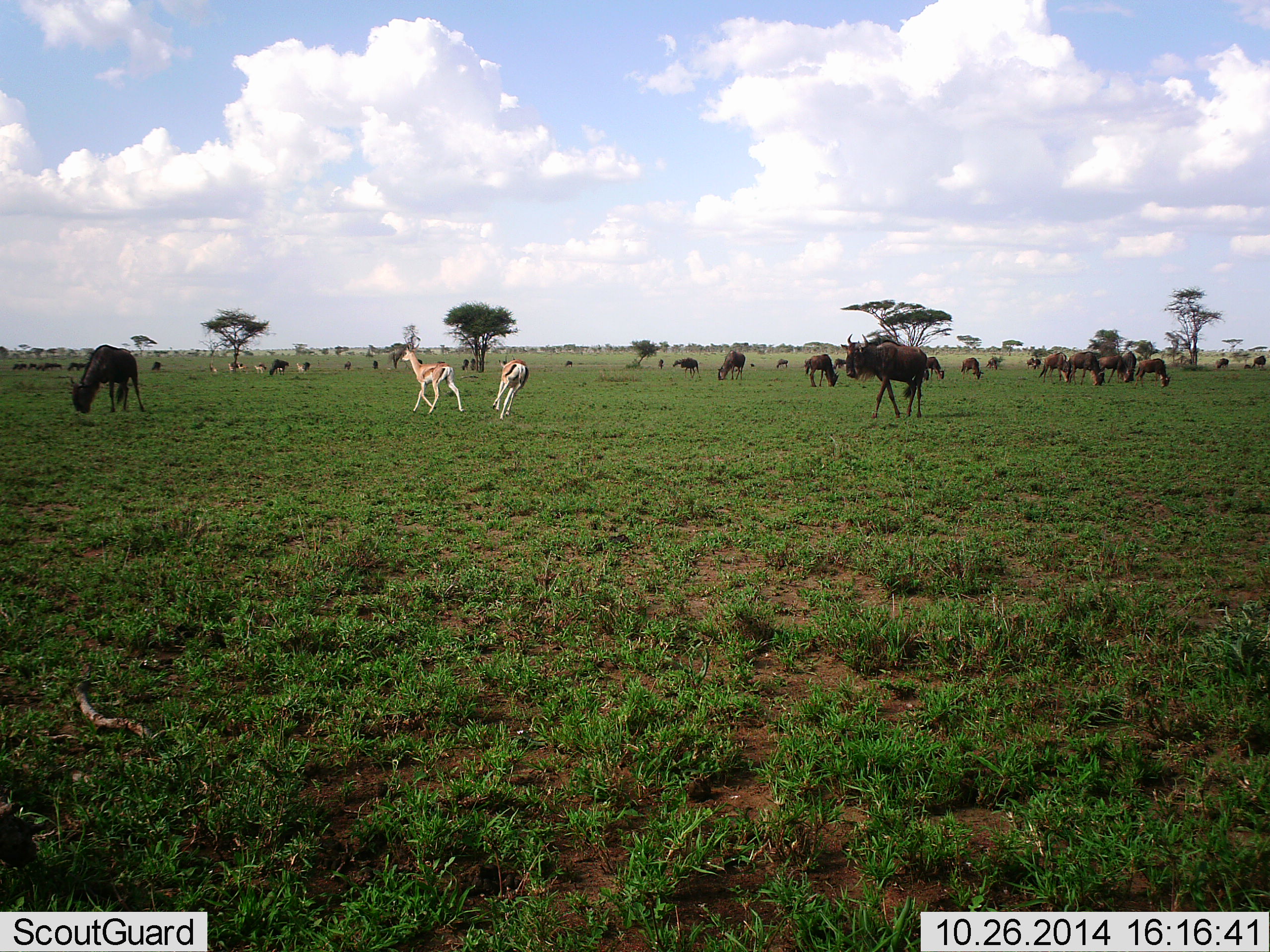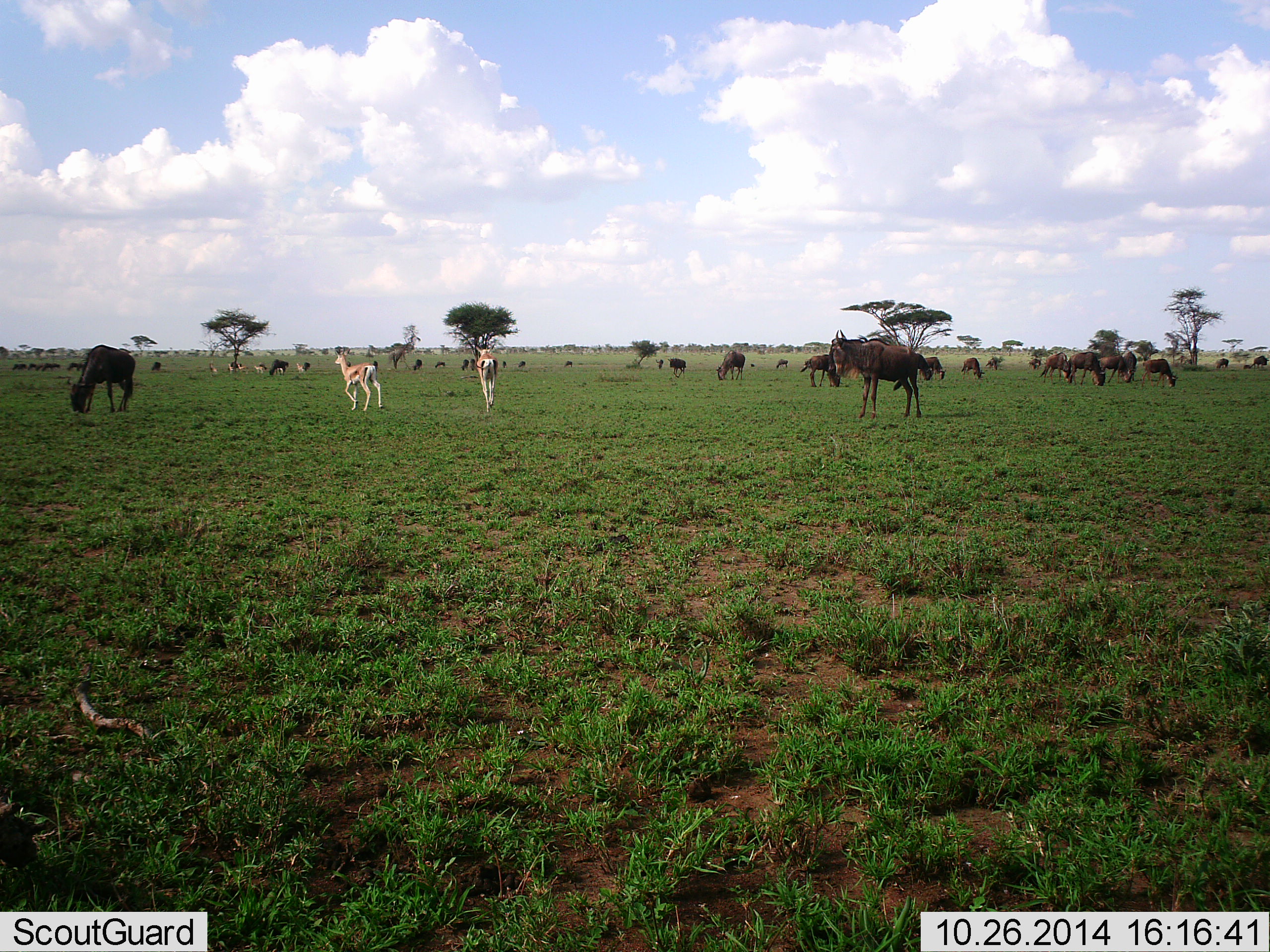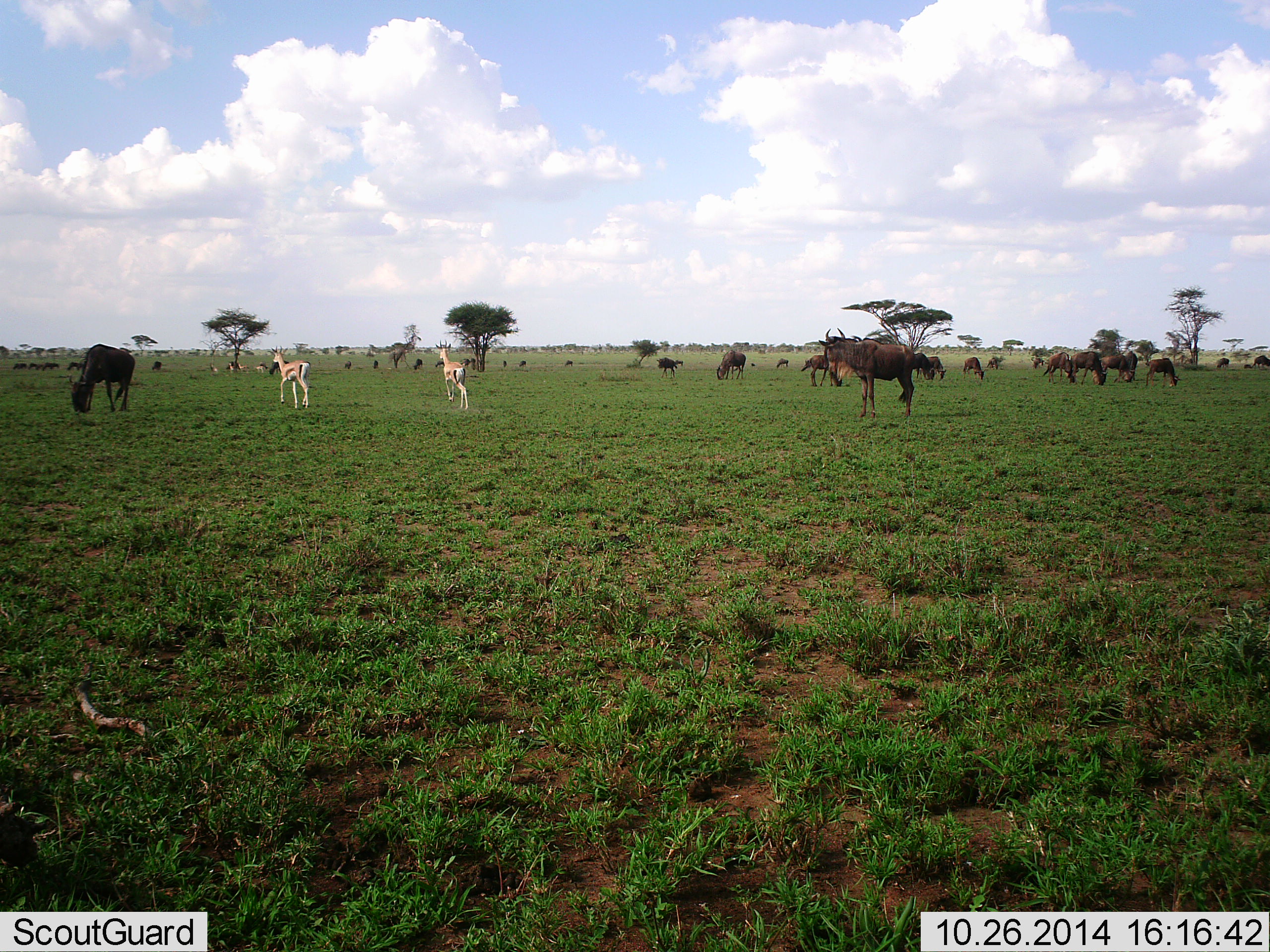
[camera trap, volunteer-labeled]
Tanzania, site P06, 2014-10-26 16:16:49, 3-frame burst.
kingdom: Animalia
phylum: Chordata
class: Mammalia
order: Artiodactyla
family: Bovidae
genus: Eudorcas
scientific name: Eudorcas thomsonii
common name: thomson's gazelle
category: gazellethomsons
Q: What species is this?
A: Gazellethomsons (thomson's gazelle) (Eudorcas thomsonii).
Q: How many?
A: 2.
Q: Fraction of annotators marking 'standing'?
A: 30%.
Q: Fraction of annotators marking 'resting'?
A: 0%.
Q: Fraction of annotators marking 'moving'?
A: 100%.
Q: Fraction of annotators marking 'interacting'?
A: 0%.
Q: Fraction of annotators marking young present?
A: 0%.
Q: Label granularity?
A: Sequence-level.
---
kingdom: Animalia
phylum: Chordata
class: Mammalia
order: Artiodactyla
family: Bovidae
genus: Connochaetes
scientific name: Connochaetes taurinus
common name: blue wildebeest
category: wildebeest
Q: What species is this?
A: Wildebeest (blue wildebeest) (Connochaetes taurinus).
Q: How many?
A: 11-50.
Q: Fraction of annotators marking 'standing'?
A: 80%.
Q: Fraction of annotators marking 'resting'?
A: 7%.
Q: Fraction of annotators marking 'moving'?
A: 47%.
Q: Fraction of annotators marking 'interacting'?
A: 0%.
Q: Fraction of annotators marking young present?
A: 7%.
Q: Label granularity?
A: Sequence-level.